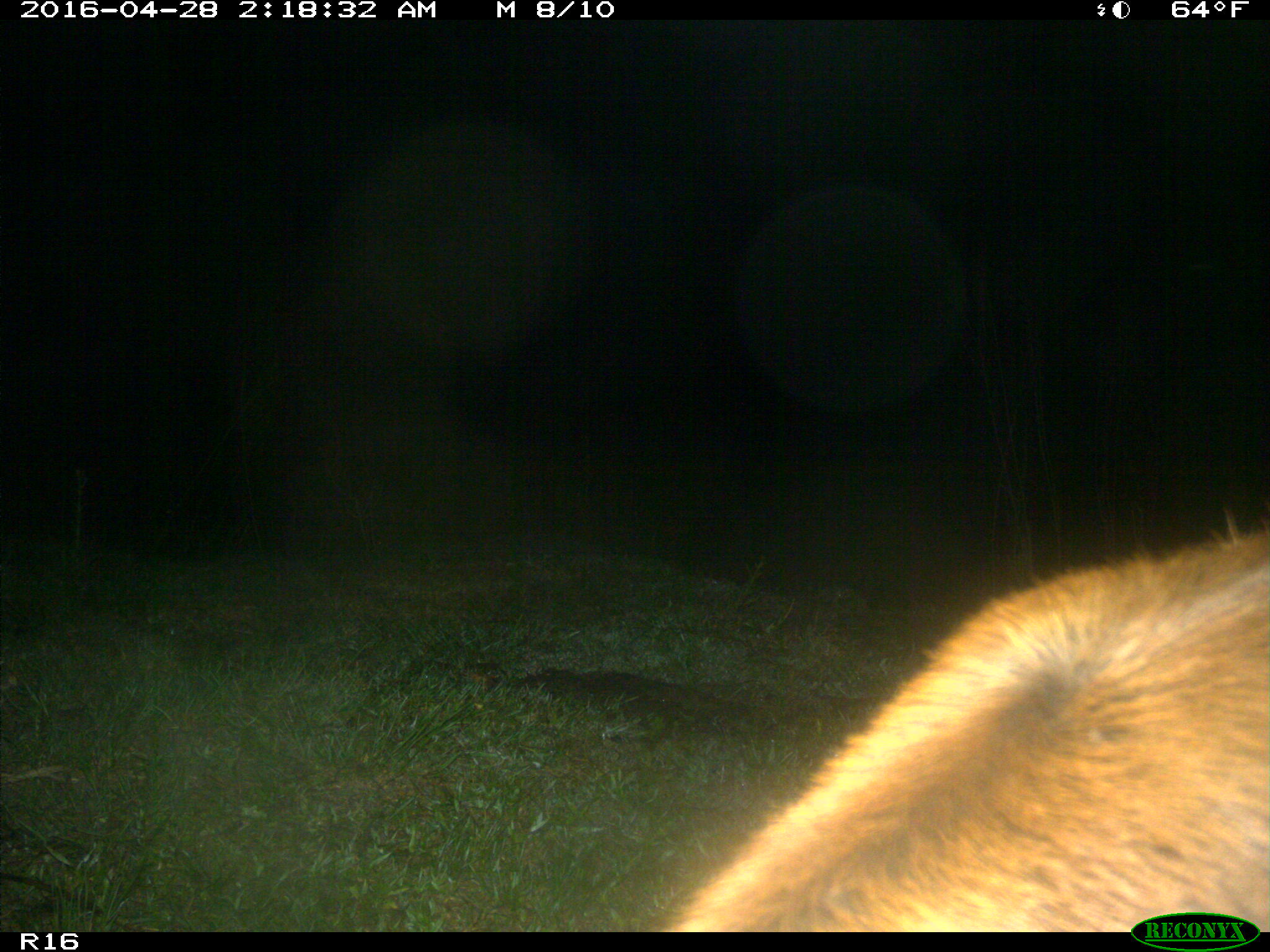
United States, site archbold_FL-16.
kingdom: Animalia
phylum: Chordata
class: Mammalia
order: Artiodactyla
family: Bovidae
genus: Bos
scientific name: Bos taurus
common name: domestic cow